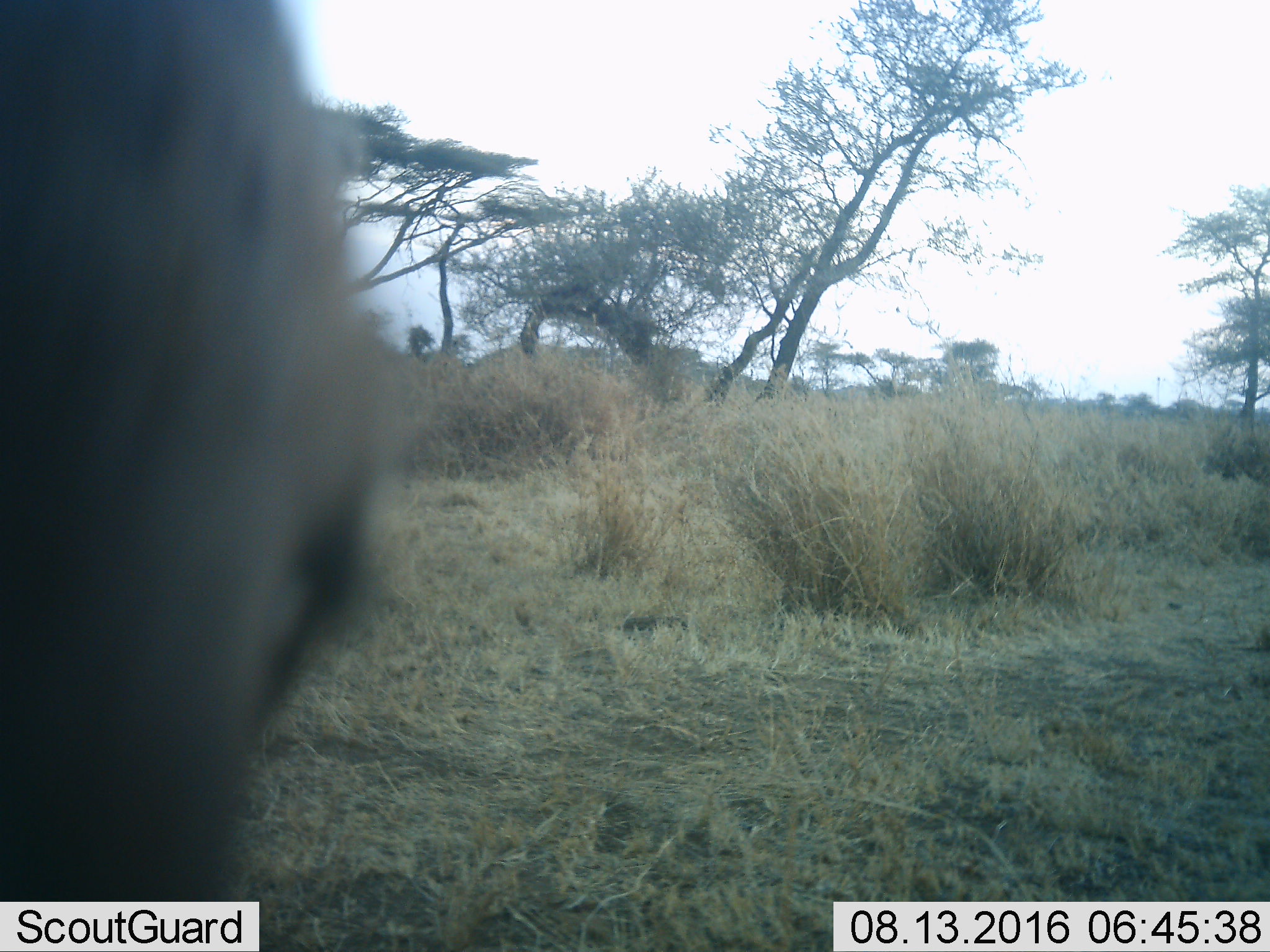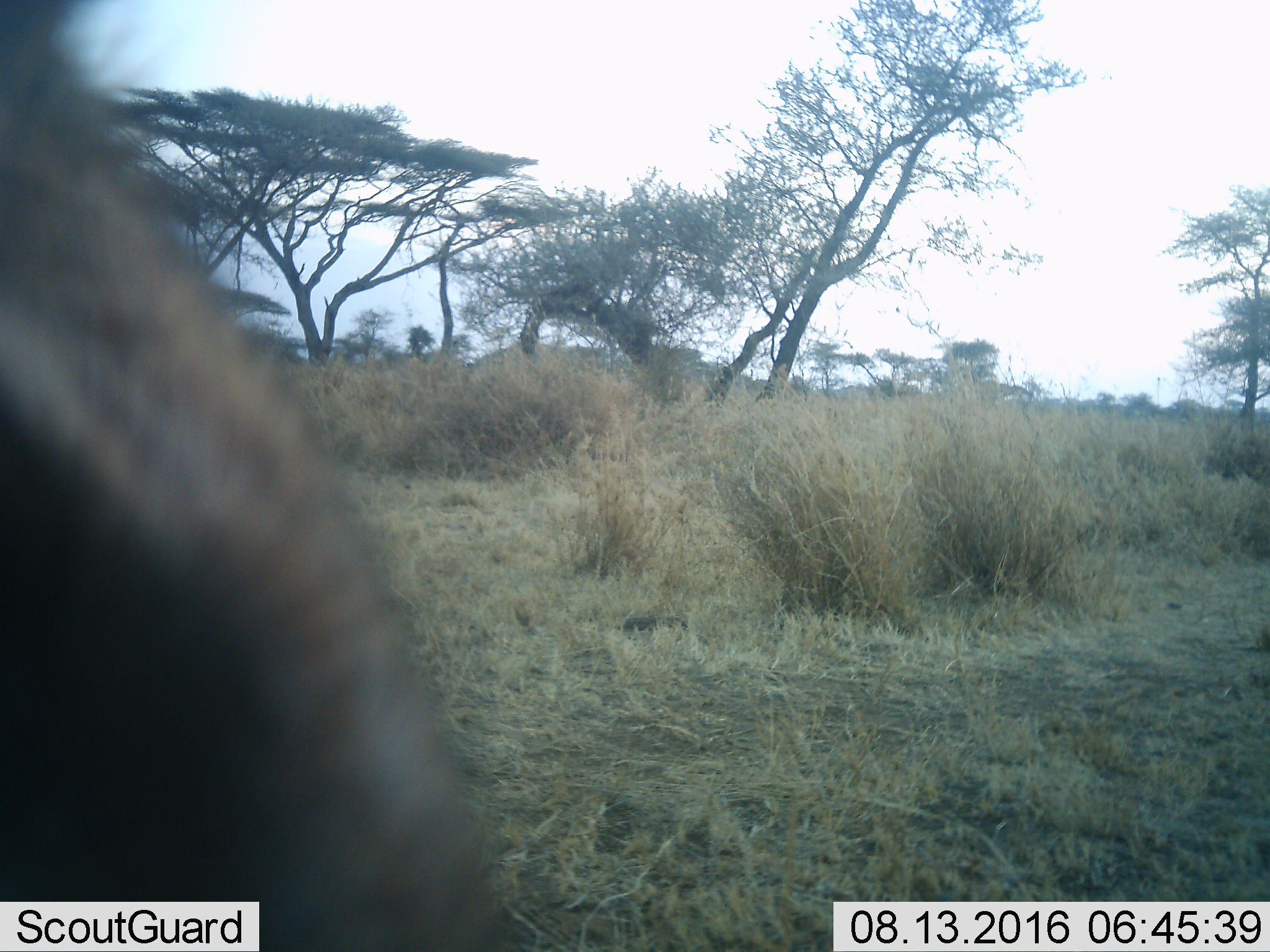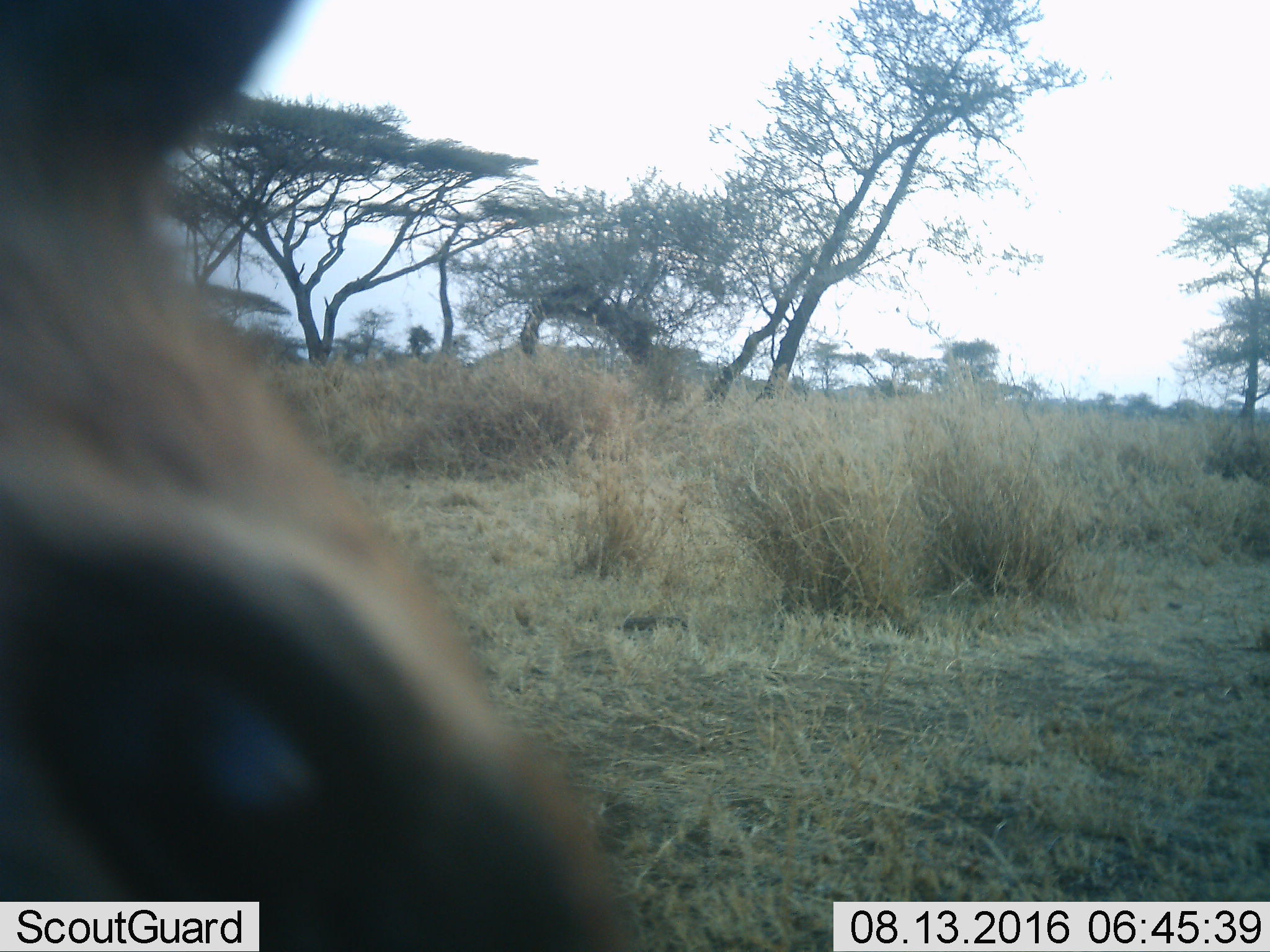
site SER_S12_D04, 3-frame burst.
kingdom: Animalia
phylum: Chordata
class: Mammalia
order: Artiodactyla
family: Bovidae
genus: Eudorcas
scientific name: Eudorcas thomsonii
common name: thomson's gazelle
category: gazellethomsons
Gazellethomsons (thomson's gazelle) (Eudorcas thomsonii), count 1. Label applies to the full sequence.